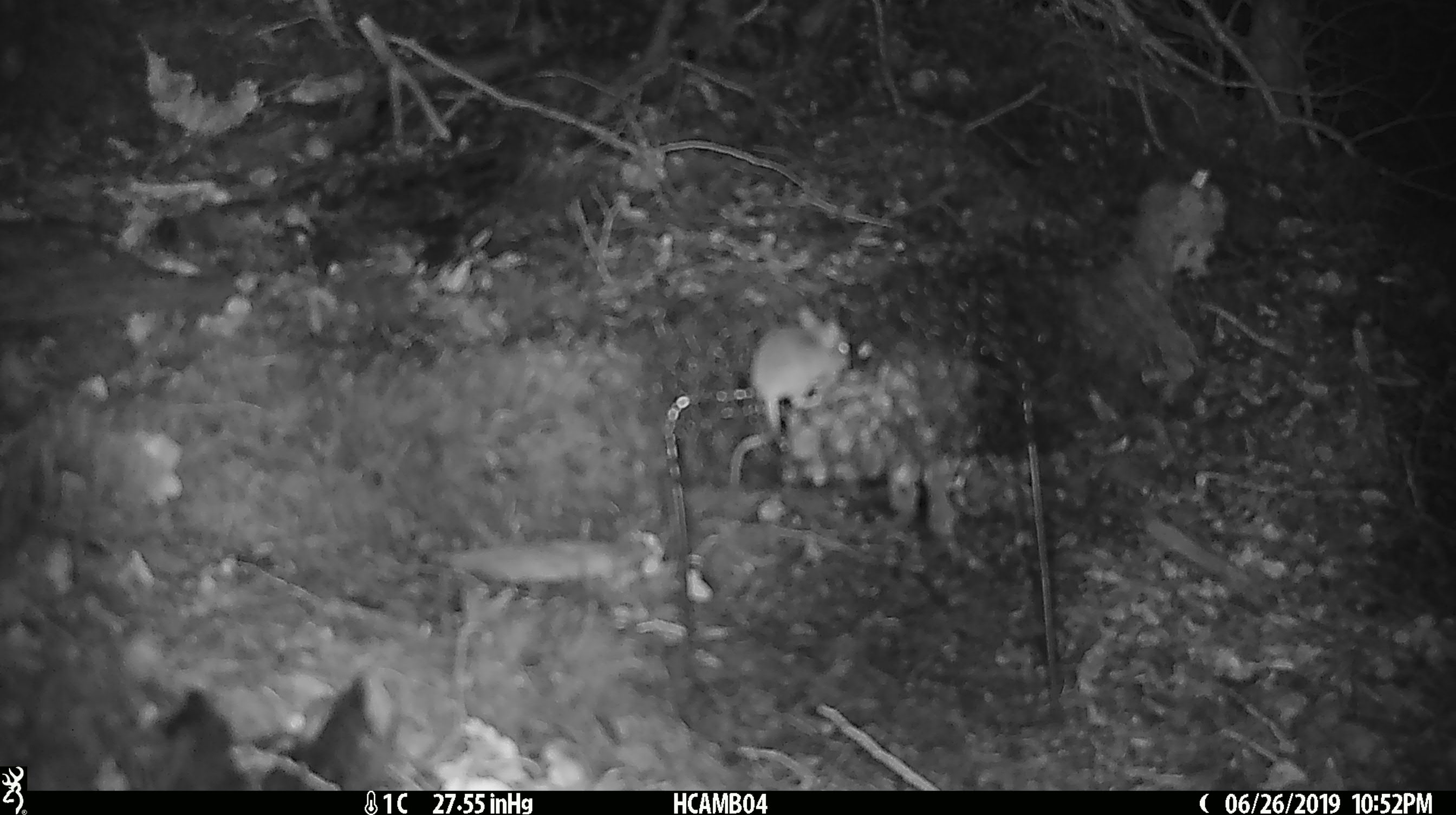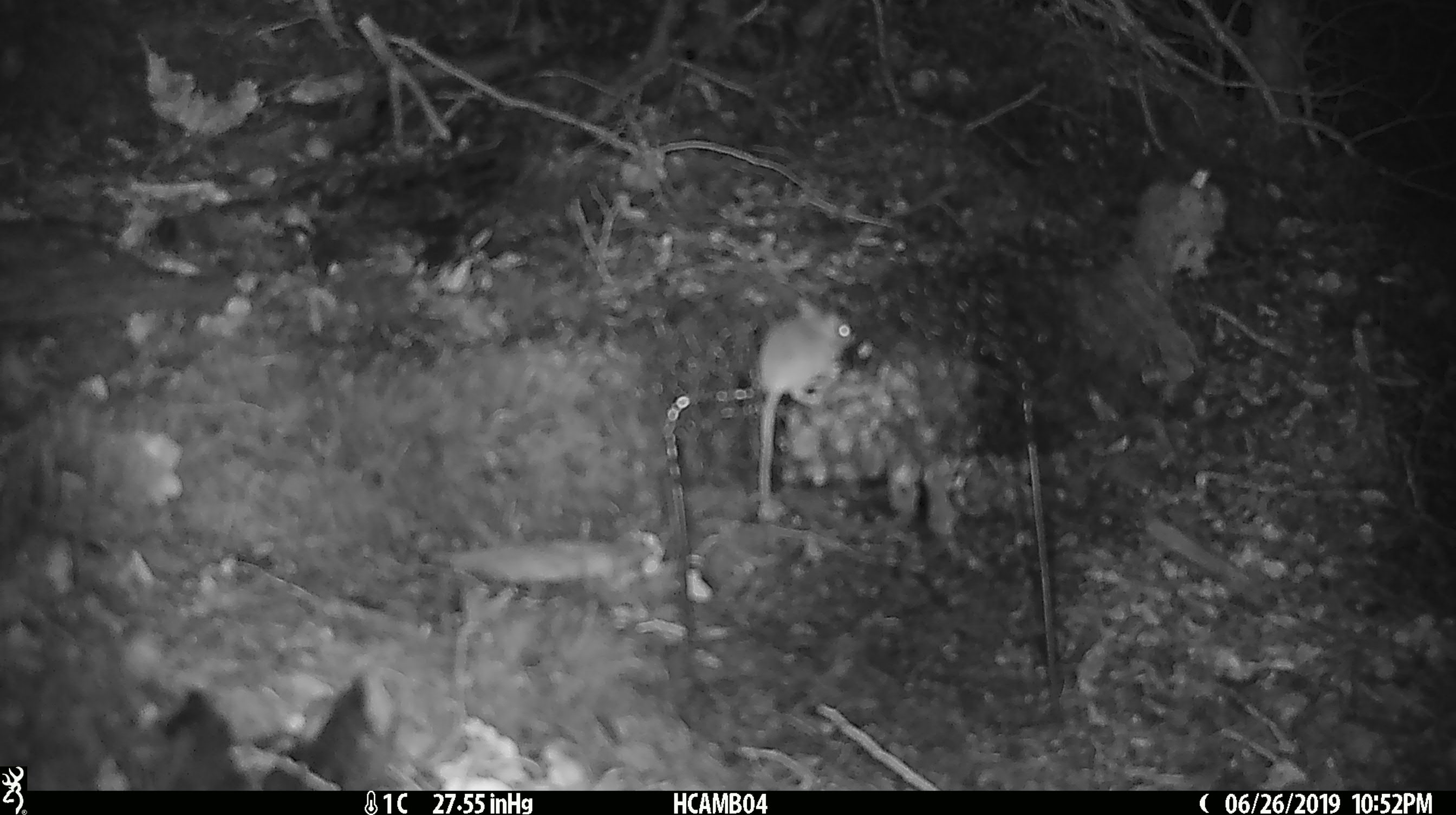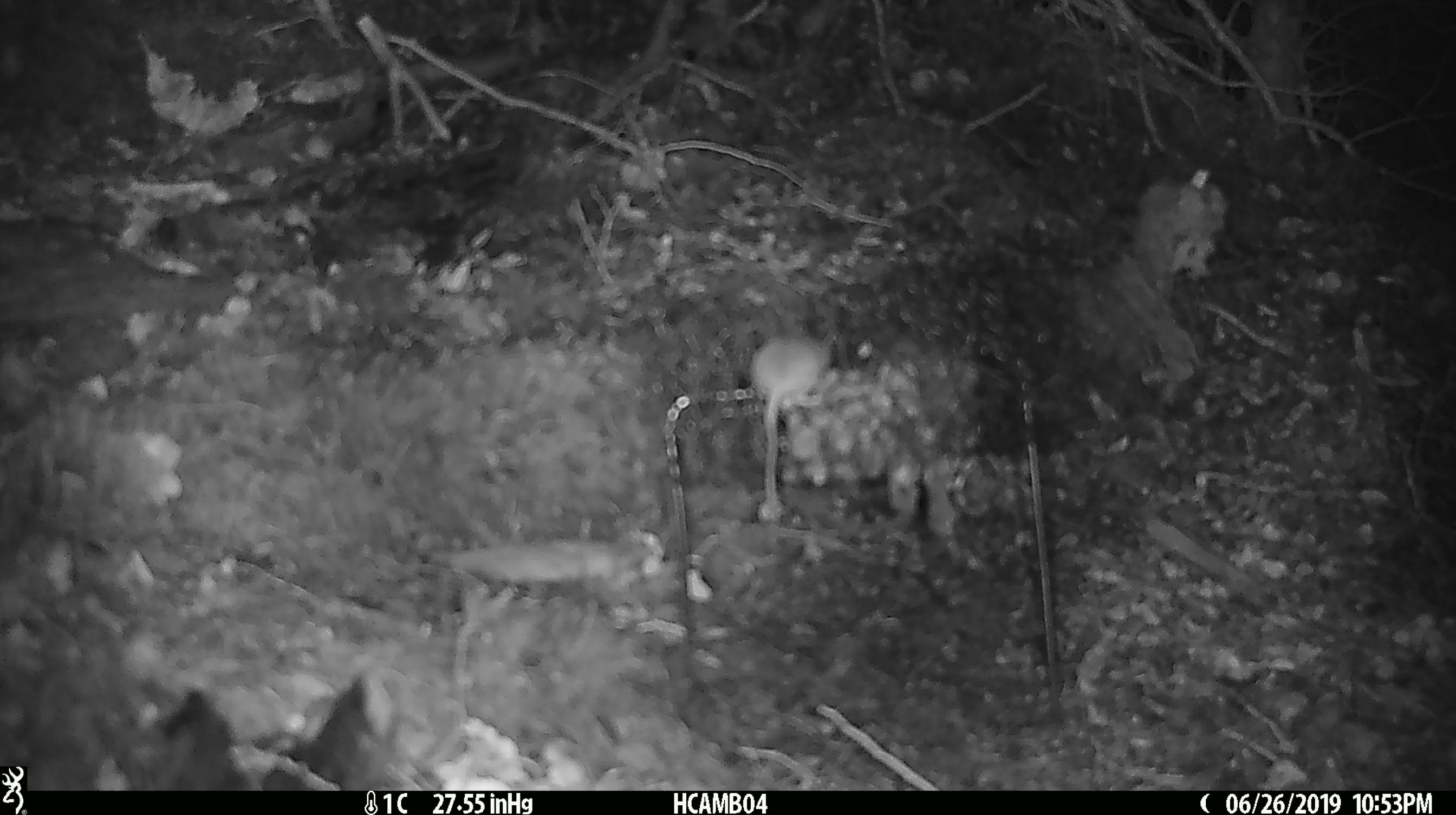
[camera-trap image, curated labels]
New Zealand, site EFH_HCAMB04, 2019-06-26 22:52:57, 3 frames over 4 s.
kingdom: Animalia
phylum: Chordata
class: Mammalia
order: Rodentia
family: Muridae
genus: Mus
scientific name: Mus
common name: mouse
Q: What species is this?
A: Mouse (Mus).